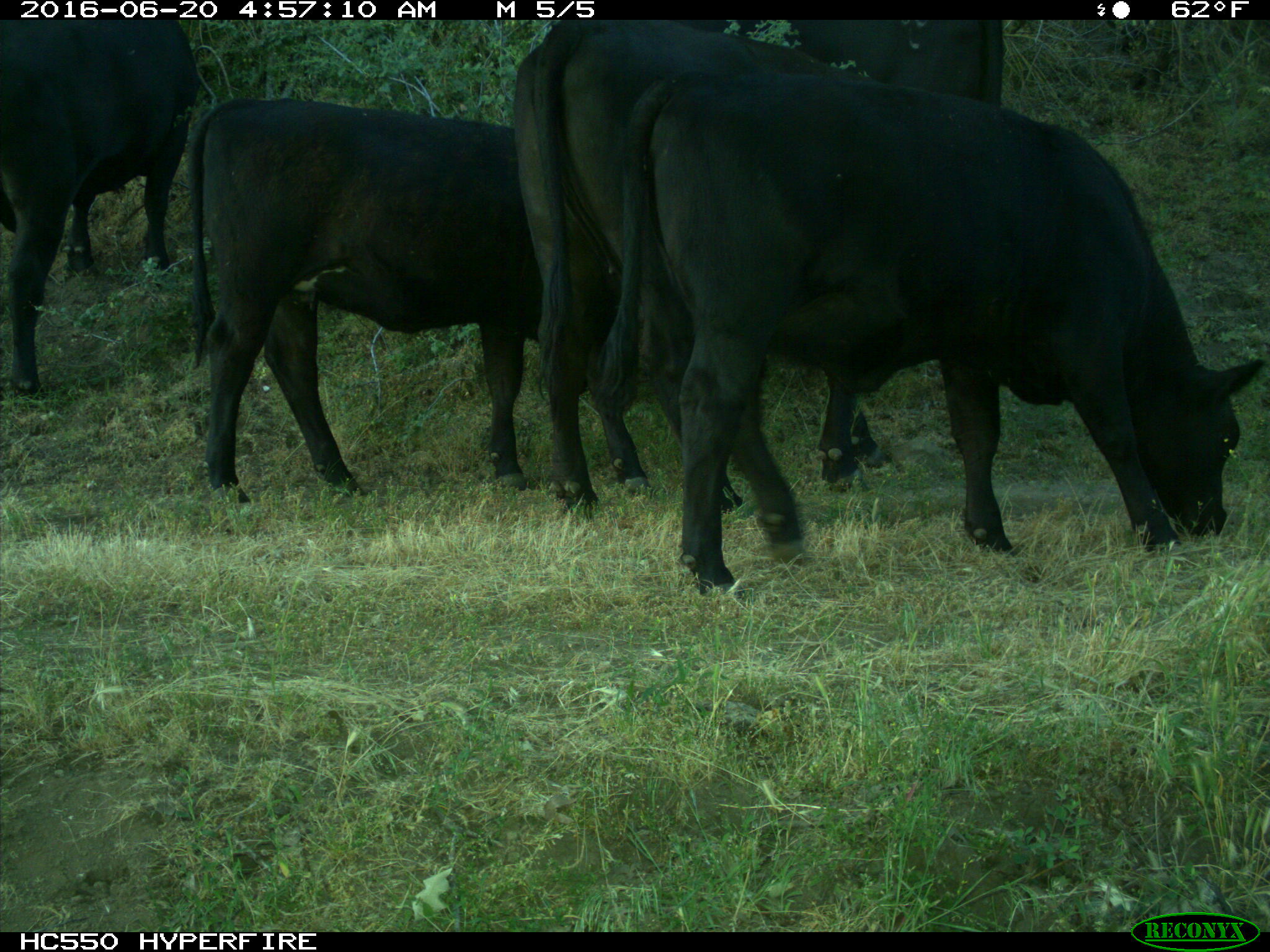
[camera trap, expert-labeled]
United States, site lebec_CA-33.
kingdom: Animalia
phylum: Chordata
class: Mammalia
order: Artiodactyla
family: Bovidae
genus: Bos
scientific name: Bos taurus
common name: domestic cow